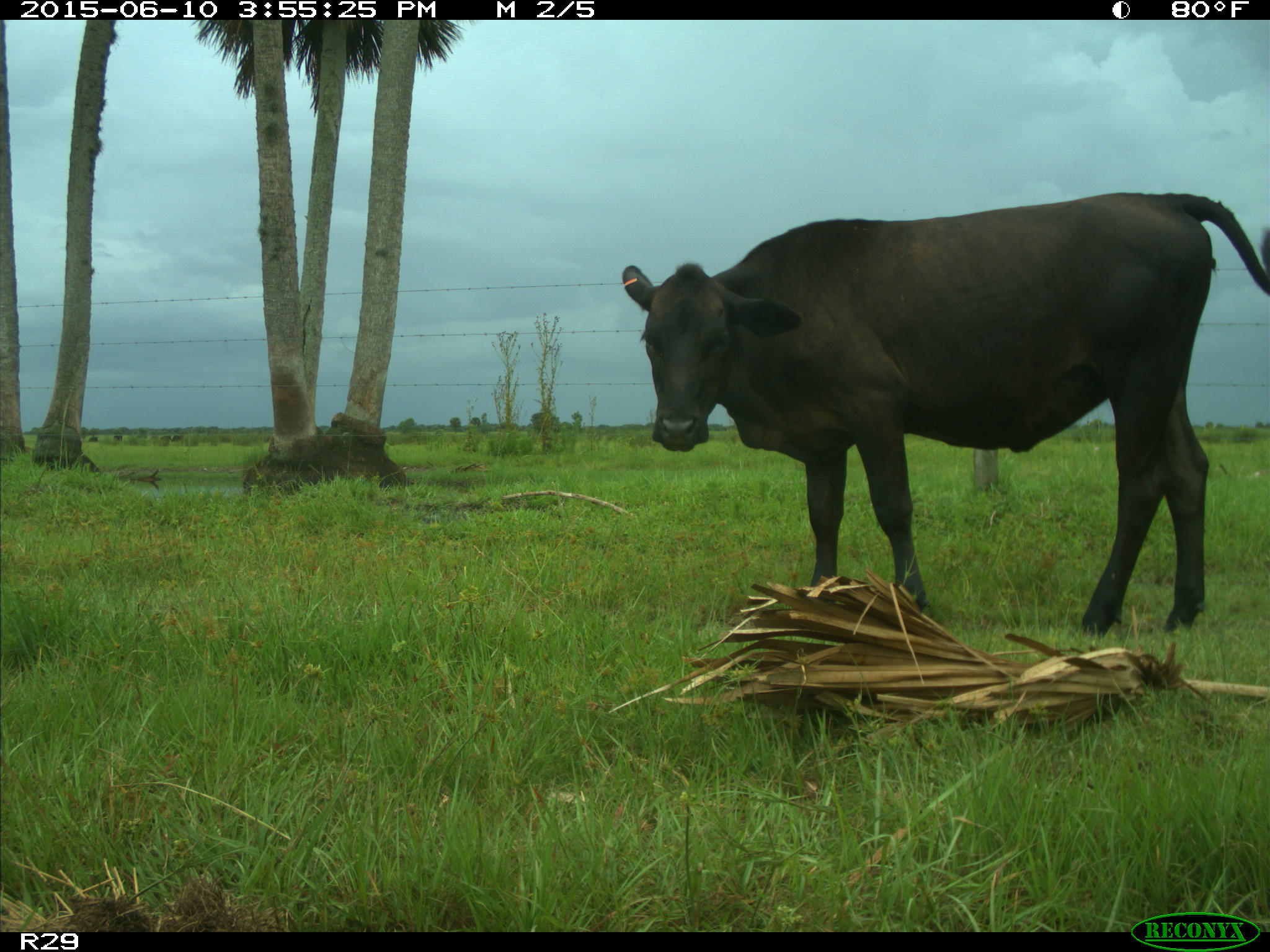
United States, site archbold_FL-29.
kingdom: Animalia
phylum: Chordata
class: Mammalia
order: Artiodactyla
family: Bovidae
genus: Bos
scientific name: Bos taurus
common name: domestic cow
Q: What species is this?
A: Bos taurus (domestic cow).